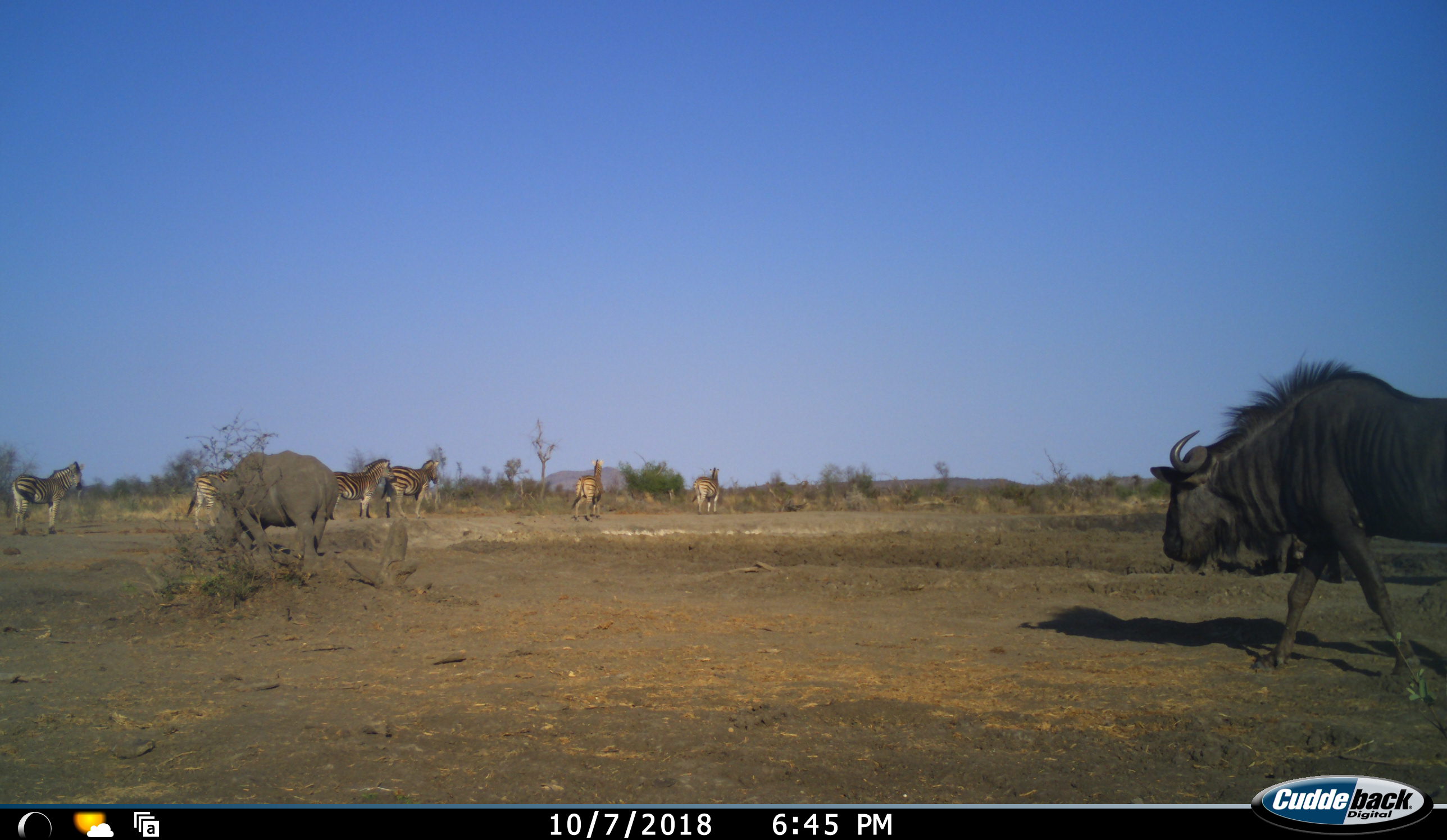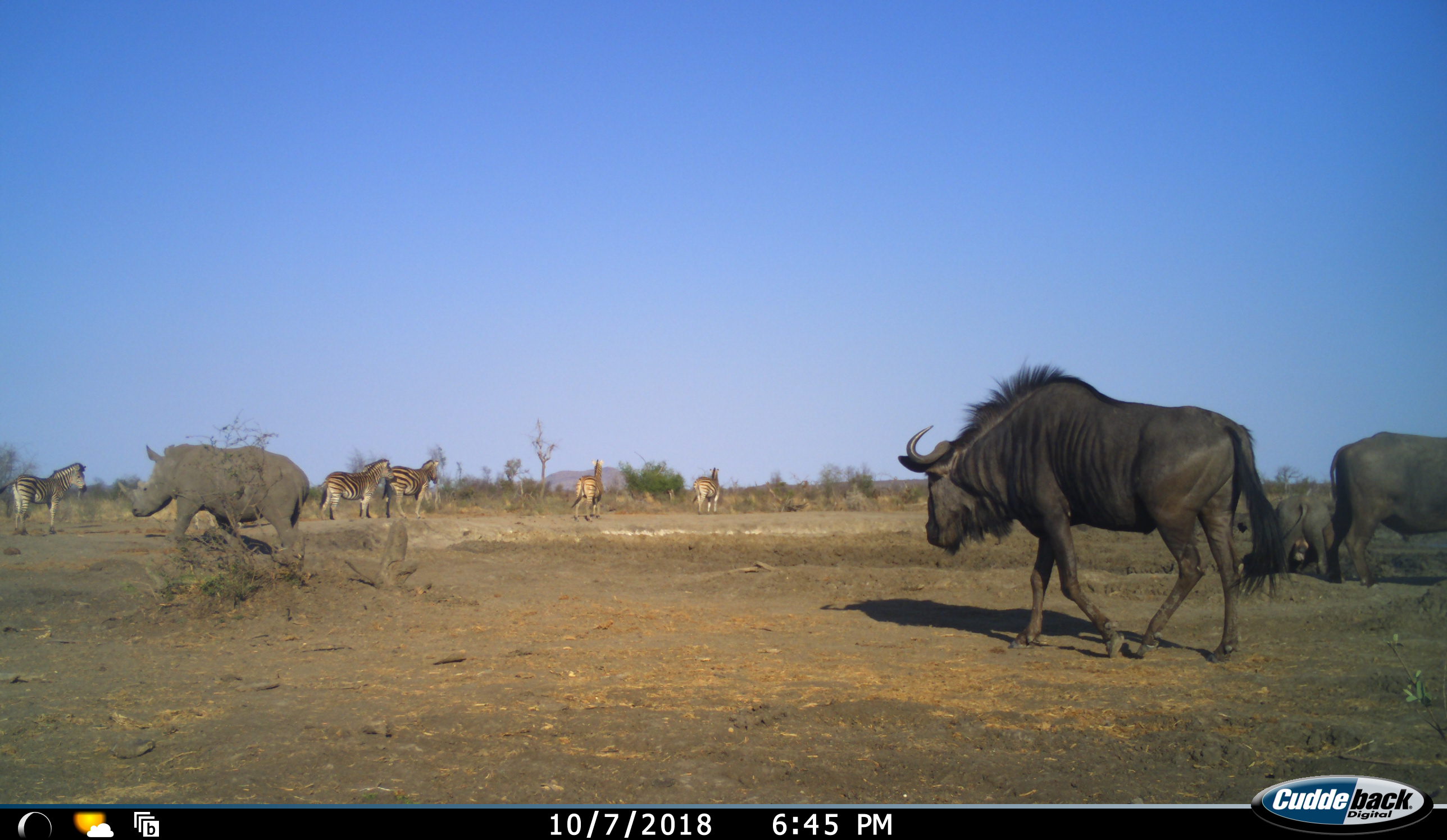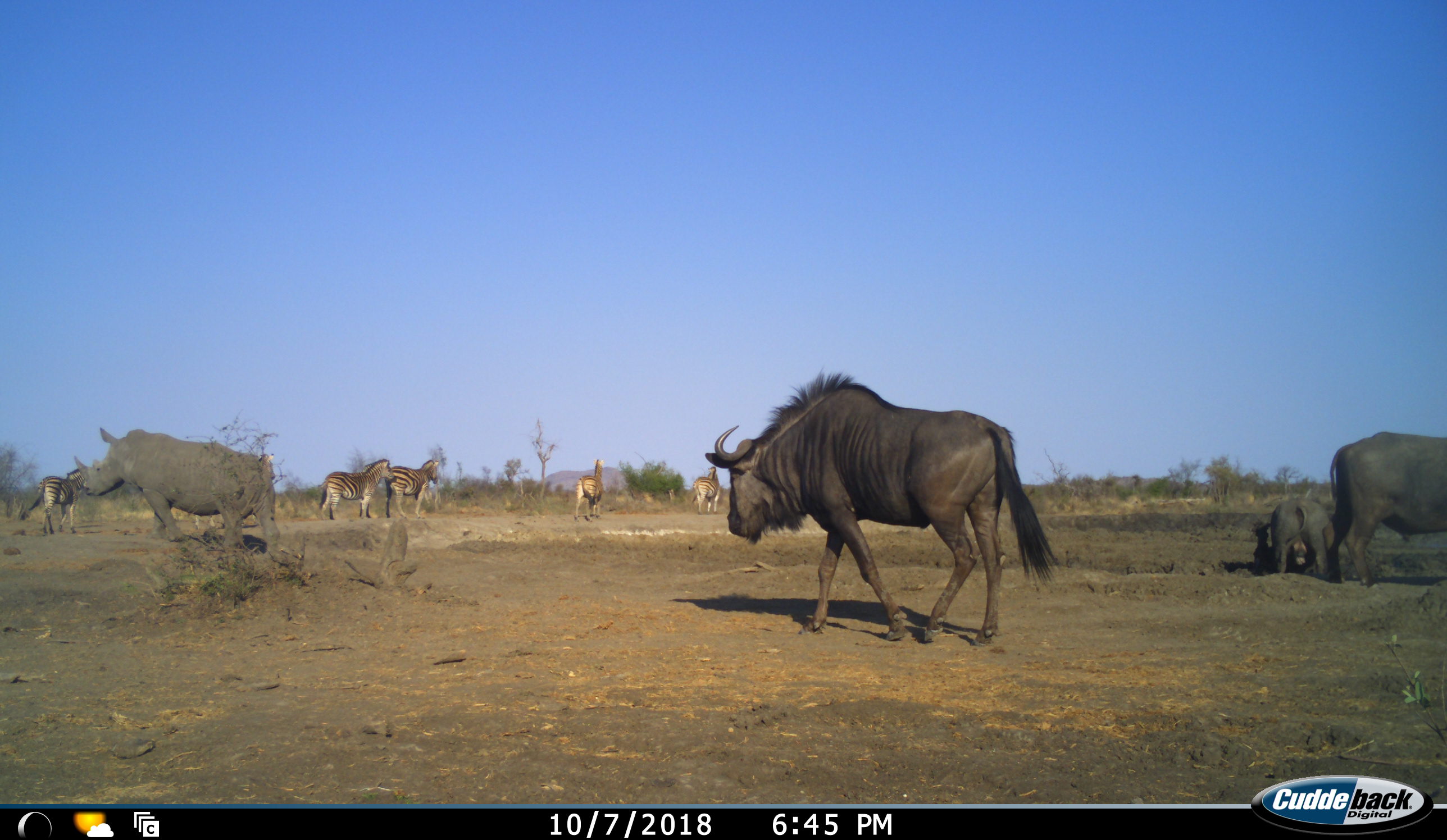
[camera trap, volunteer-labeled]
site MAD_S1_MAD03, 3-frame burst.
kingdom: Animalia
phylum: Chordata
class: Mammalia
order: Perissodactyla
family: Rhinocerotidae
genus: Ceratotherium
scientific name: Ceratotherium simum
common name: white rhinoceros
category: rhinoceroswhite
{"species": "rhinoceroswhite (white rhinoceros) (Ceratotherium simum)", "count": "1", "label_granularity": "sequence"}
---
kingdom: Animalia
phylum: Chordata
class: Mammalia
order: Artiodactyla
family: Bovidae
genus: Connochaetes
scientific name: Connochaetes taurinus taurinus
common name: blue wildebeest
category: wildebeestblue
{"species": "wildebeestblue (blue wildebeest) (Connochaetes taurinus taurinus)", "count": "1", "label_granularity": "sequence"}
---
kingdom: Animalia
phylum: Chordata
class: Mammalia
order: Perissodactyla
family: Equidae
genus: Equus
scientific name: Equus quagga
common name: plains zebra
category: zebraplains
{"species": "zebraplains (plains zebra) (Equus quagga)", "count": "6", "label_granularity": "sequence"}